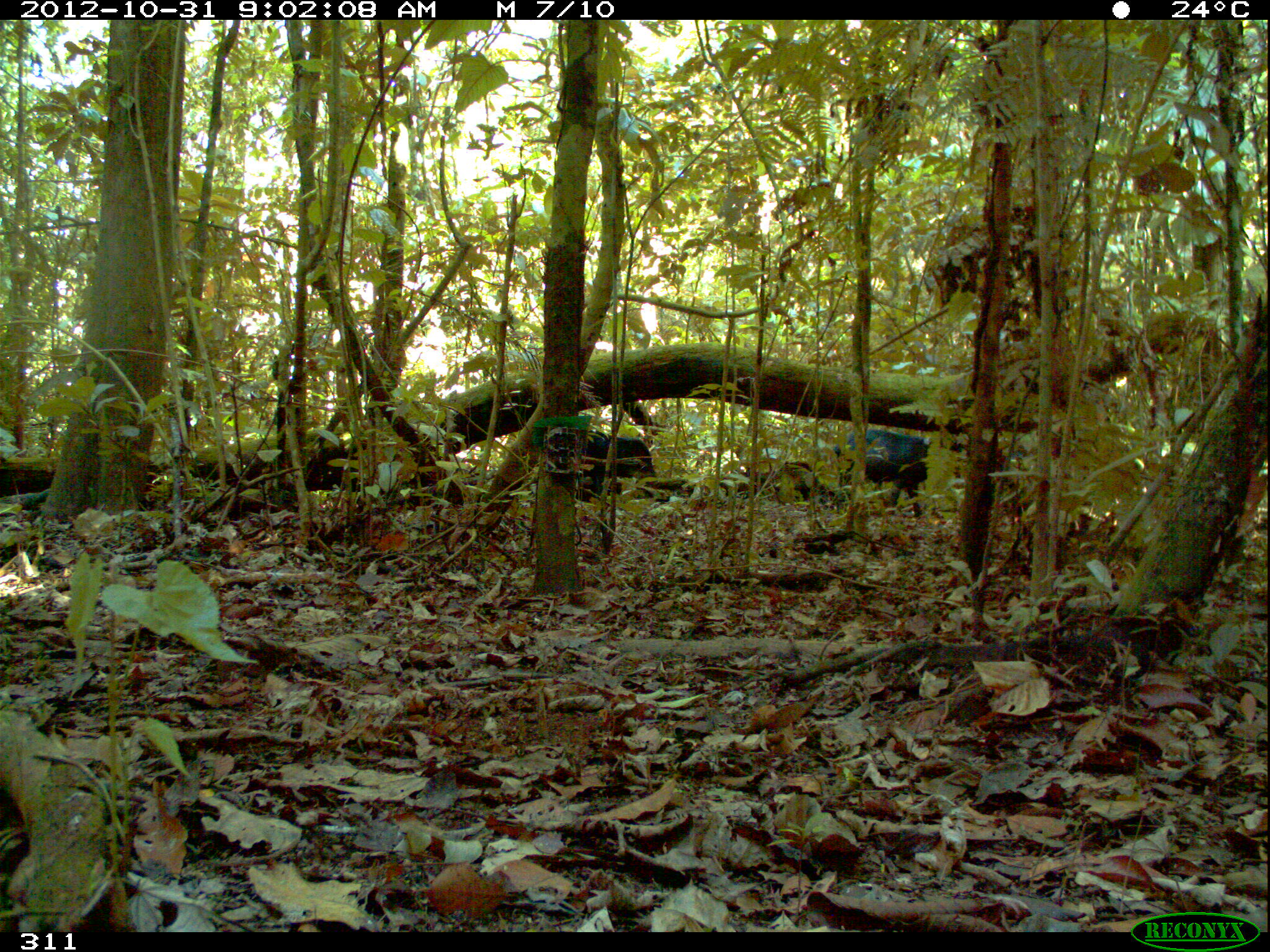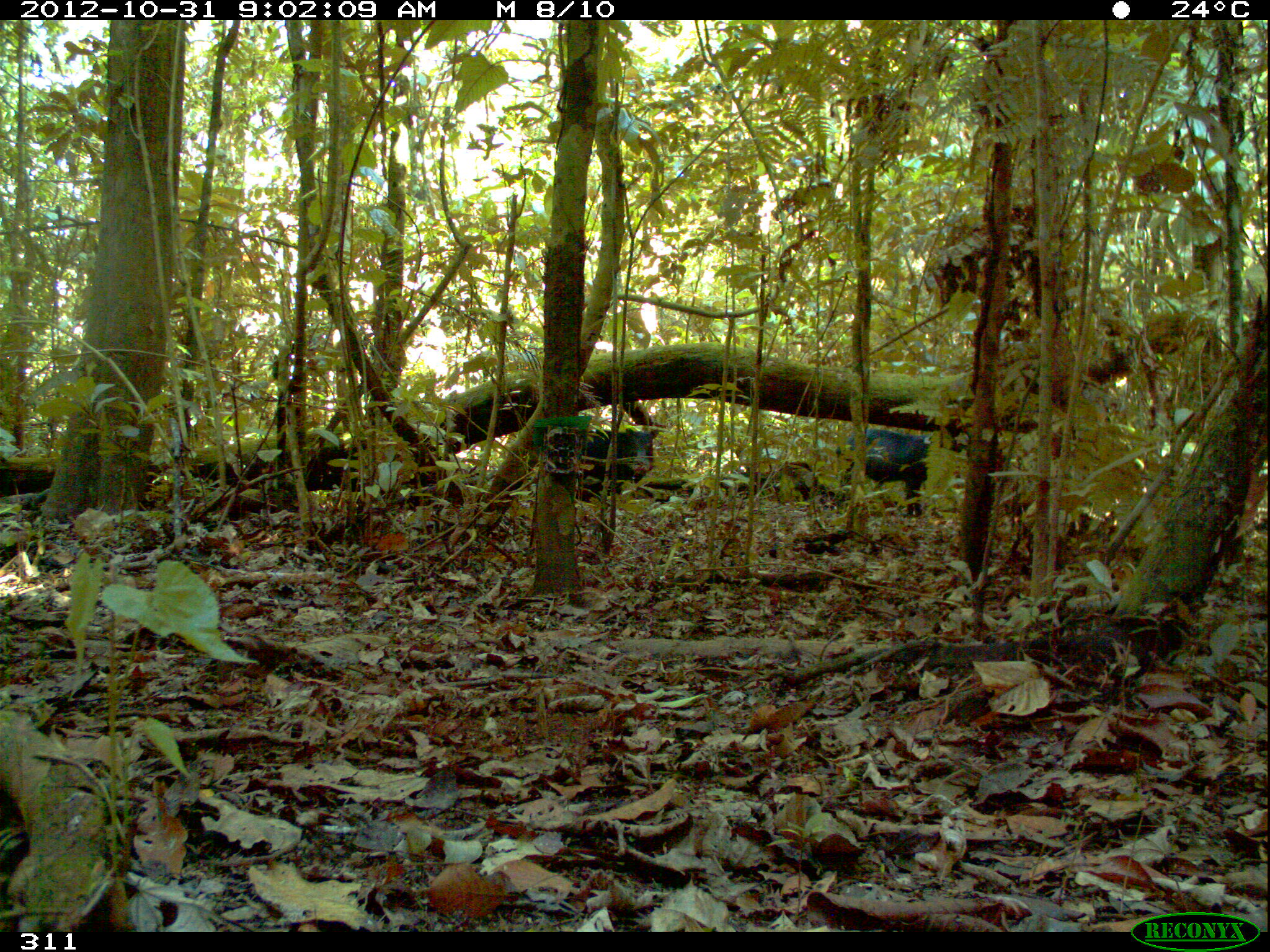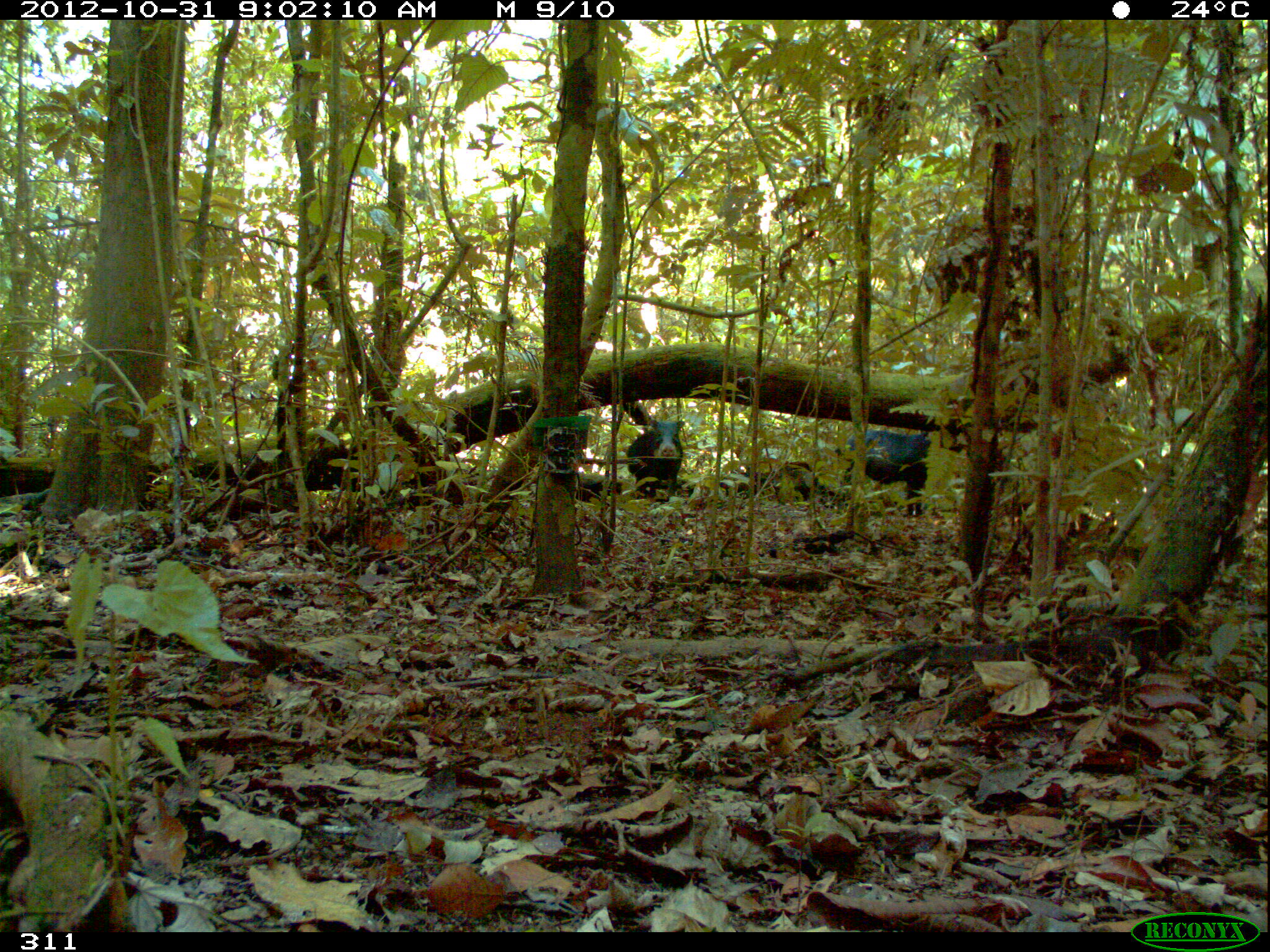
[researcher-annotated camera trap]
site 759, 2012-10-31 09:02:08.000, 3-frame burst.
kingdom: Animalia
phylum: Chordata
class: Mammalia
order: Artiodactyla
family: Tayassuidae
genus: Tayassu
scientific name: Tayassu pecari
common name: white-lipped peccary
Tayassu pecari (white-lipped peccary).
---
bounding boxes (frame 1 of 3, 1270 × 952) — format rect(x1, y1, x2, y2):
tayassu pecari: rect(828, 429, 965, 517); rect(575, 429, 657, 502)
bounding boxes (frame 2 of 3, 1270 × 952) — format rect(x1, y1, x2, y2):
tayassu pecari: rect(834, 429, 972, 517); rect(575, 428, 659, 503)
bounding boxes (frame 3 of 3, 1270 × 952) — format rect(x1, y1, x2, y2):
tayassu pecari: rect(828, 431, 963, 517); rect(626, 417, 685, 502)